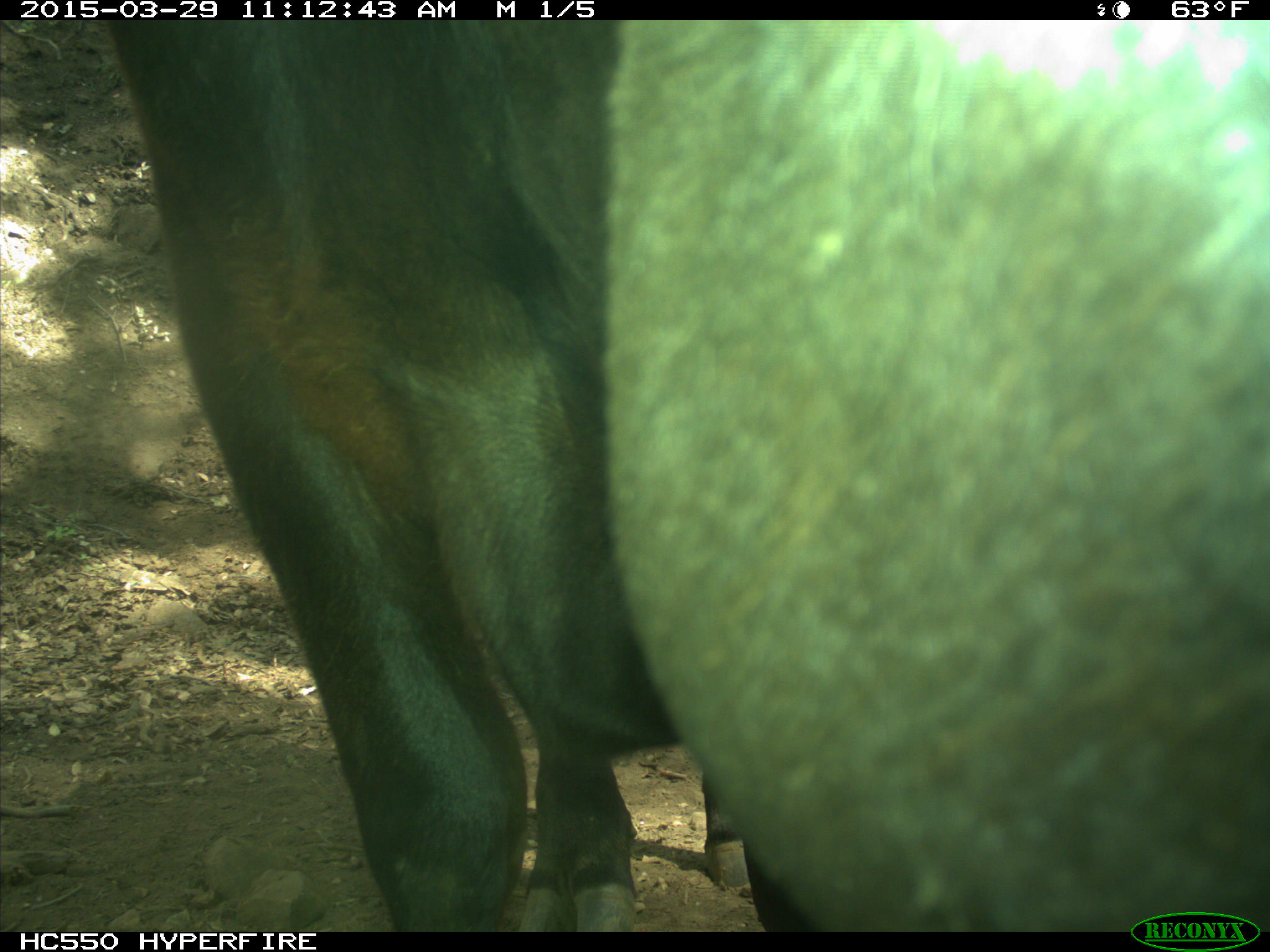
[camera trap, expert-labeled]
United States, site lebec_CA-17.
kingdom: Animalia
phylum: Chordata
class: Mammalia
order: Artiodactyla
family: Bovidae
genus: Bos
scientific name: Bos taurus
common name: domestic cow